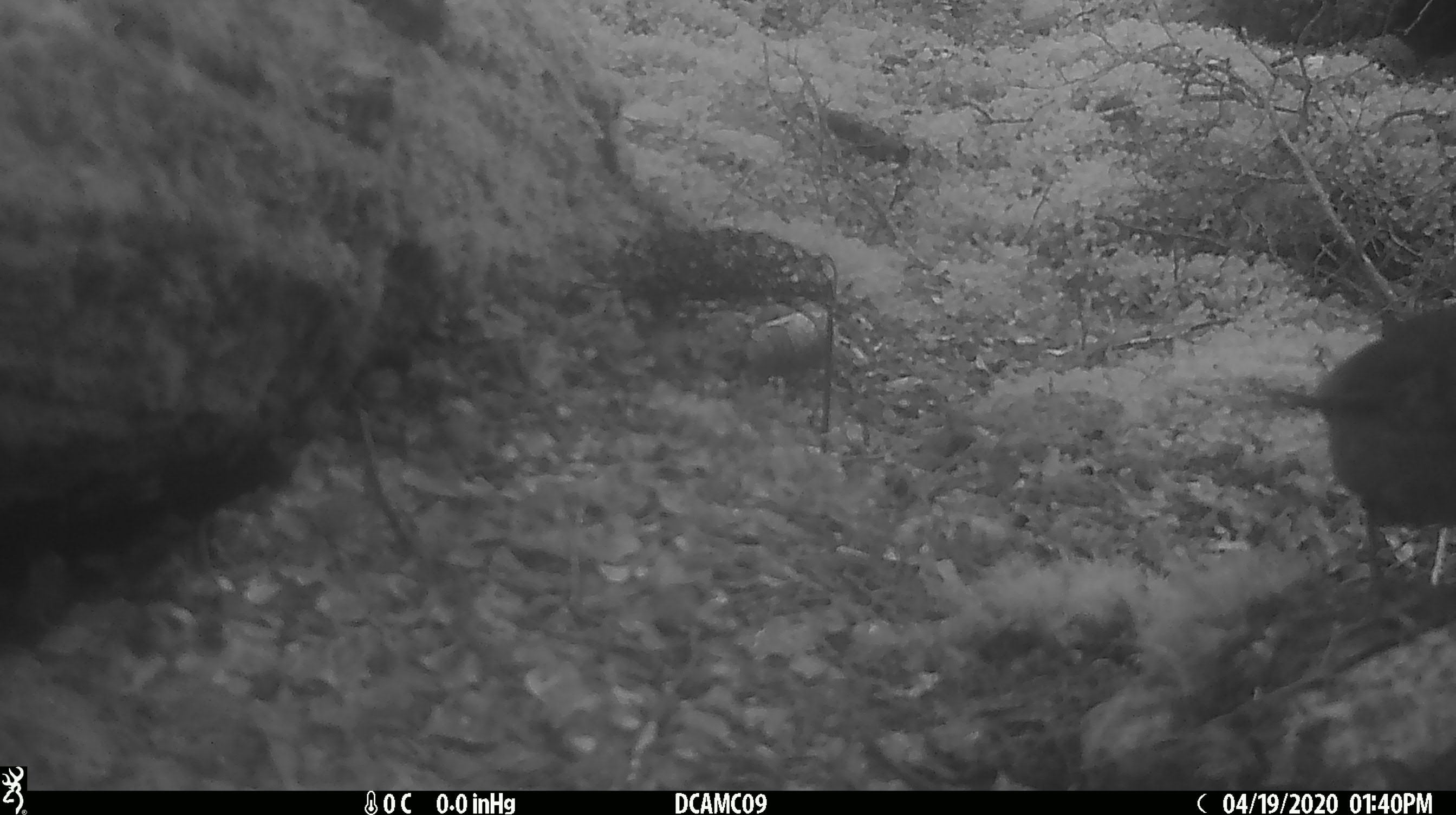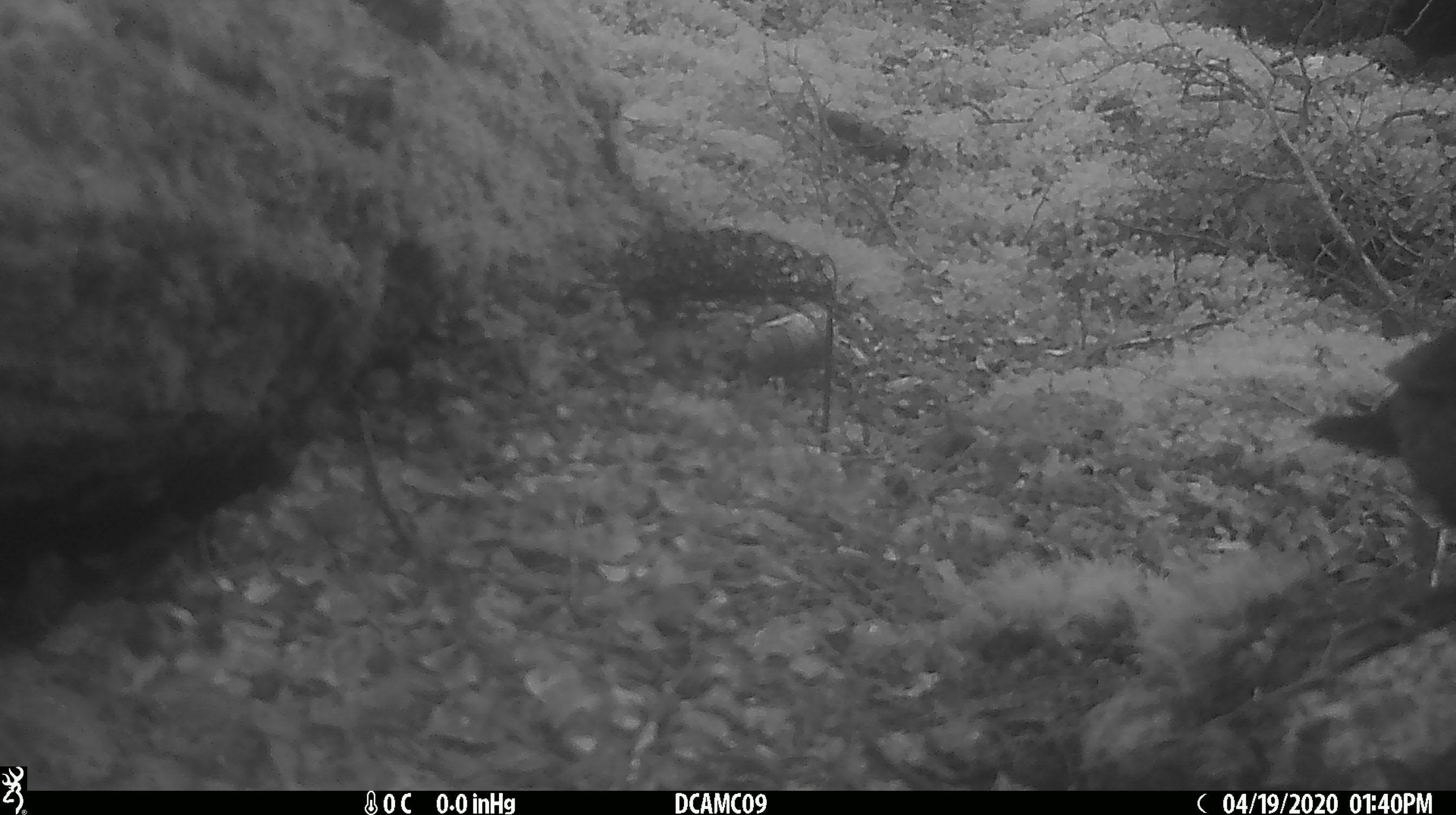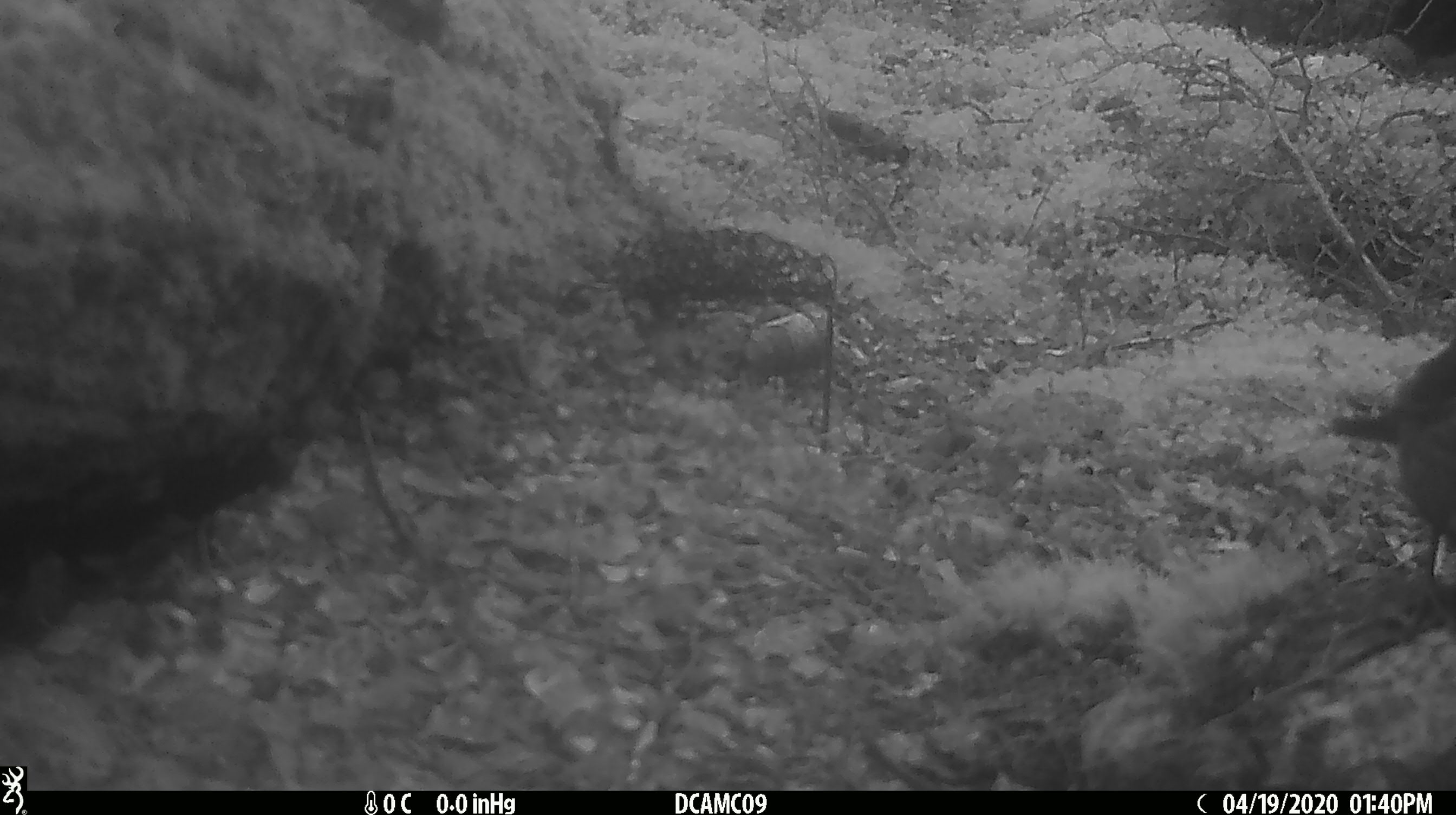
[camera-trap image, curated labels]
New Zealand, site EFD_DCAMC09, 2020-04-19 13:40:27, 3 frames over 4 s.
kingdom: Animalia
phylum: Chordata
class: Aves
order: Passeriformes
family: Turdidae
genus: Turdus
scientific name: Turdus merula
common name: eurasian blackbird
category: blackbird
Blackbird (eurasian blackbird) (Turdus merula).